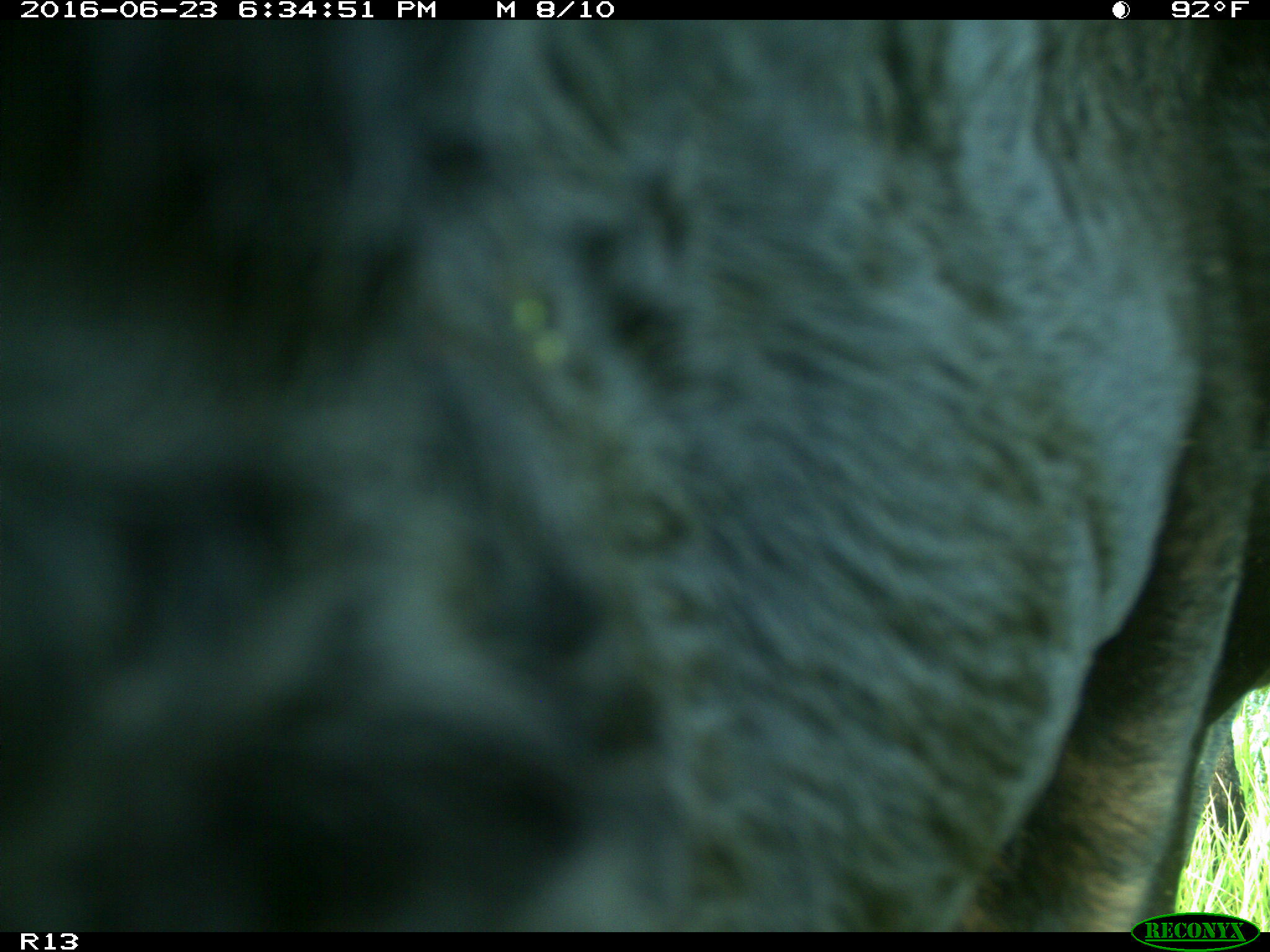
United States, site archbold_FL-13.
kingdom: Animalia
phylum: Chordata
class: Mammalia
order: Artiodactyla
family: Bovidae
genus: Bos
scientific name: Bos taurus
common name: domestic cow